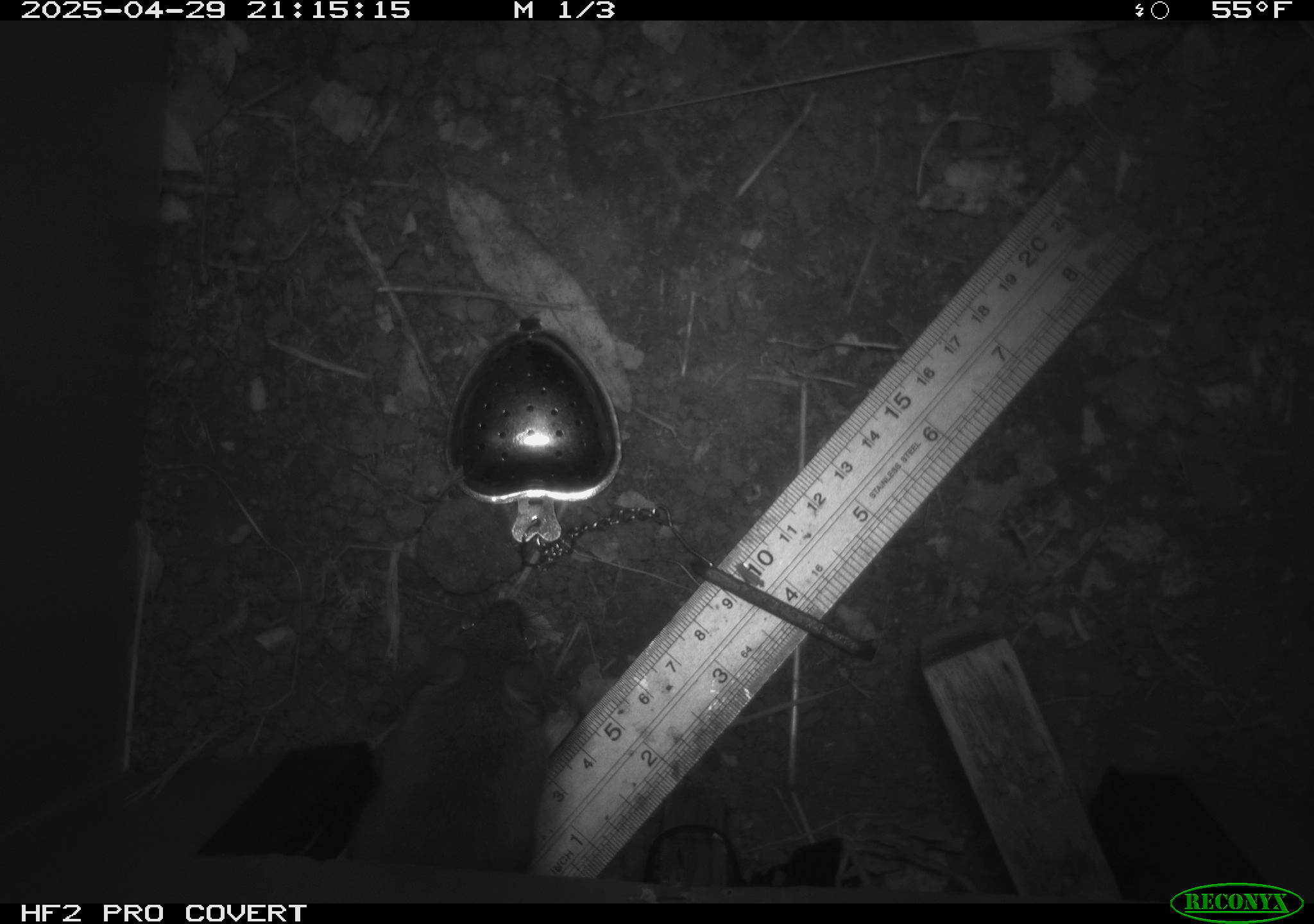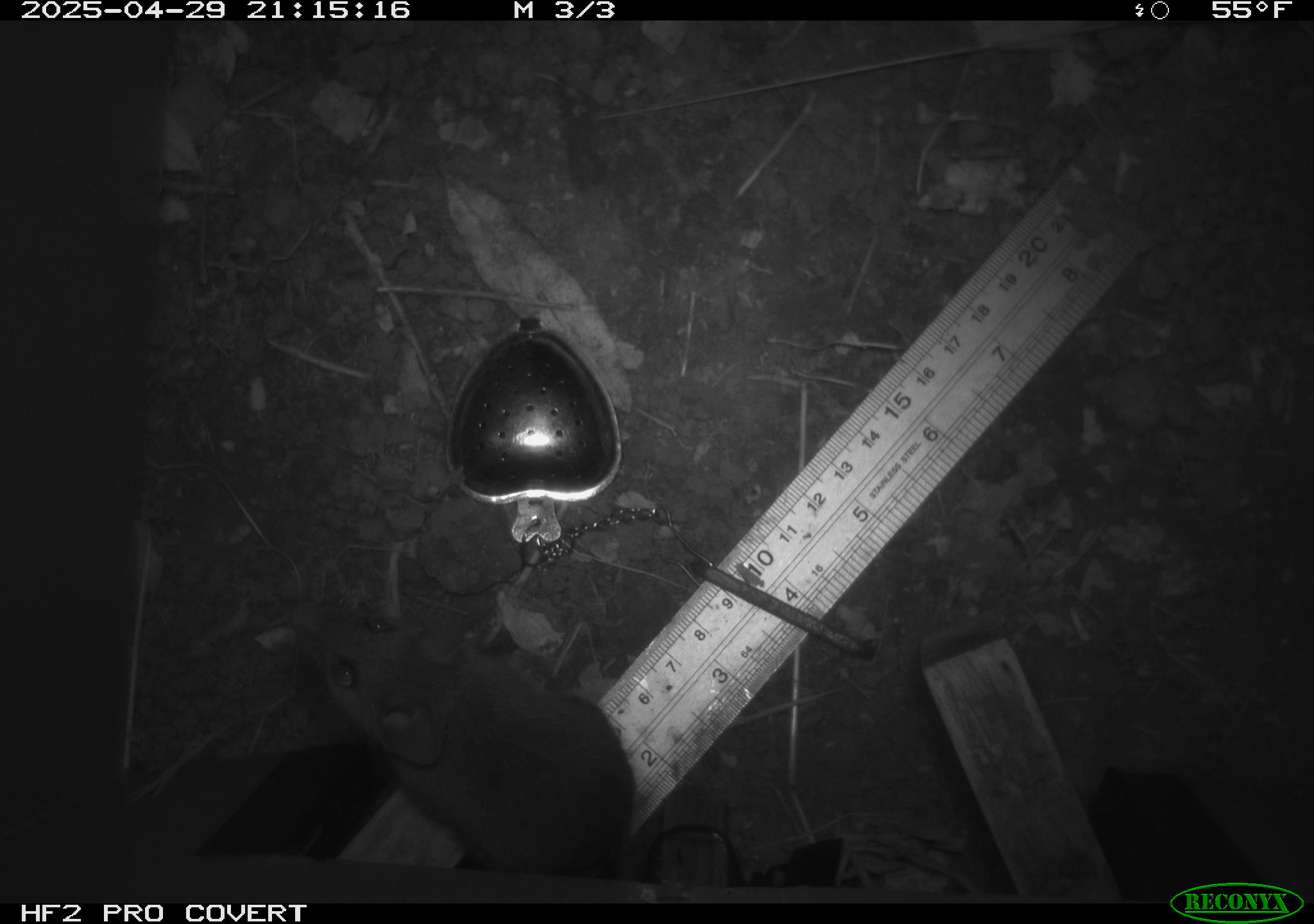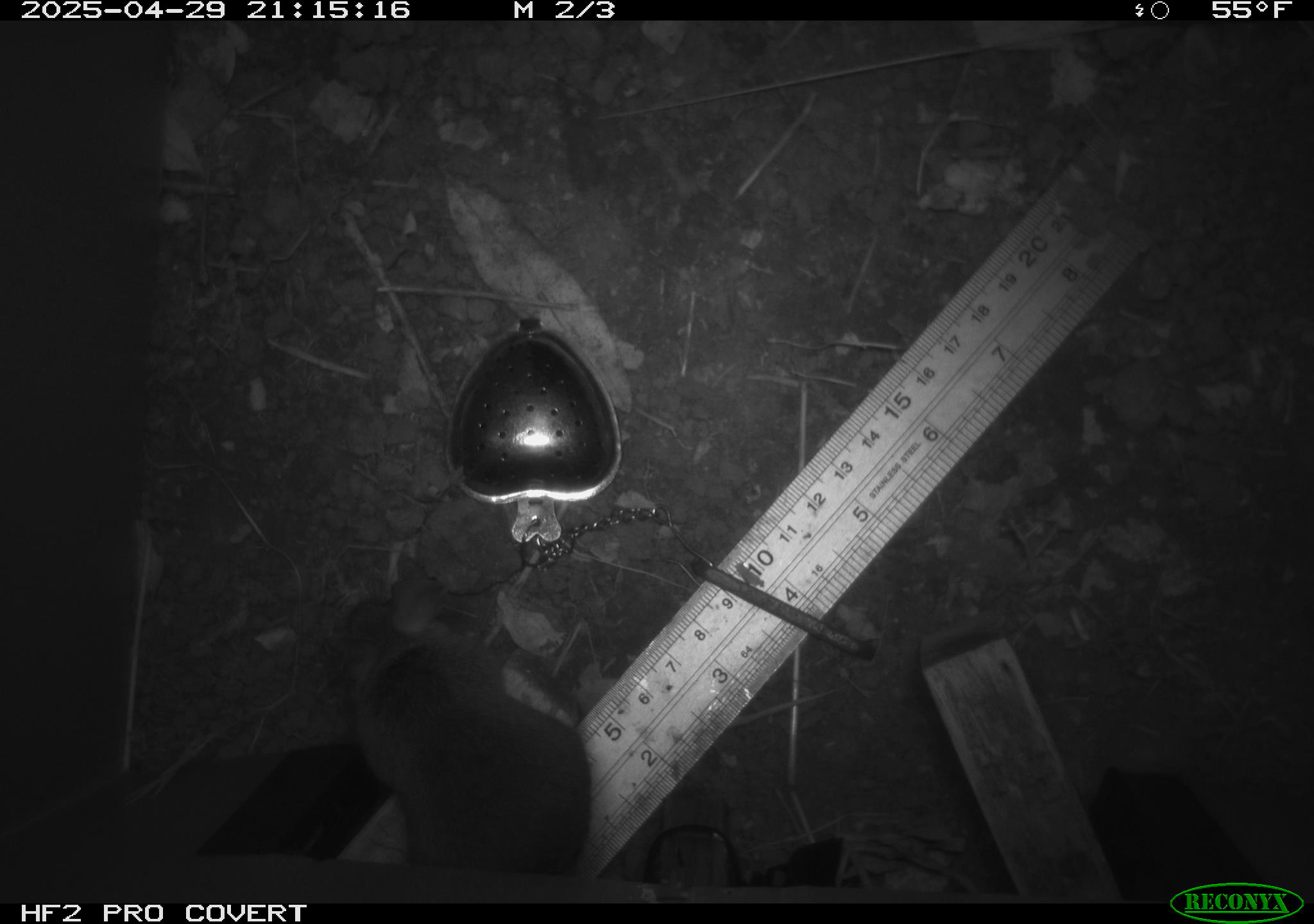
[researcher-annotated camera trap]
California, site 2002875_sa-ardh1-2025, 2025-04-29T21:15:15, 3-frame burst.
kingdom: Animalia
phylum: Chordata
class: Mammalia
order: Rodentia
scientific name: Rodentia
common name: mouse species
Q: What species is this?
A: Mouse species (Rodentia).